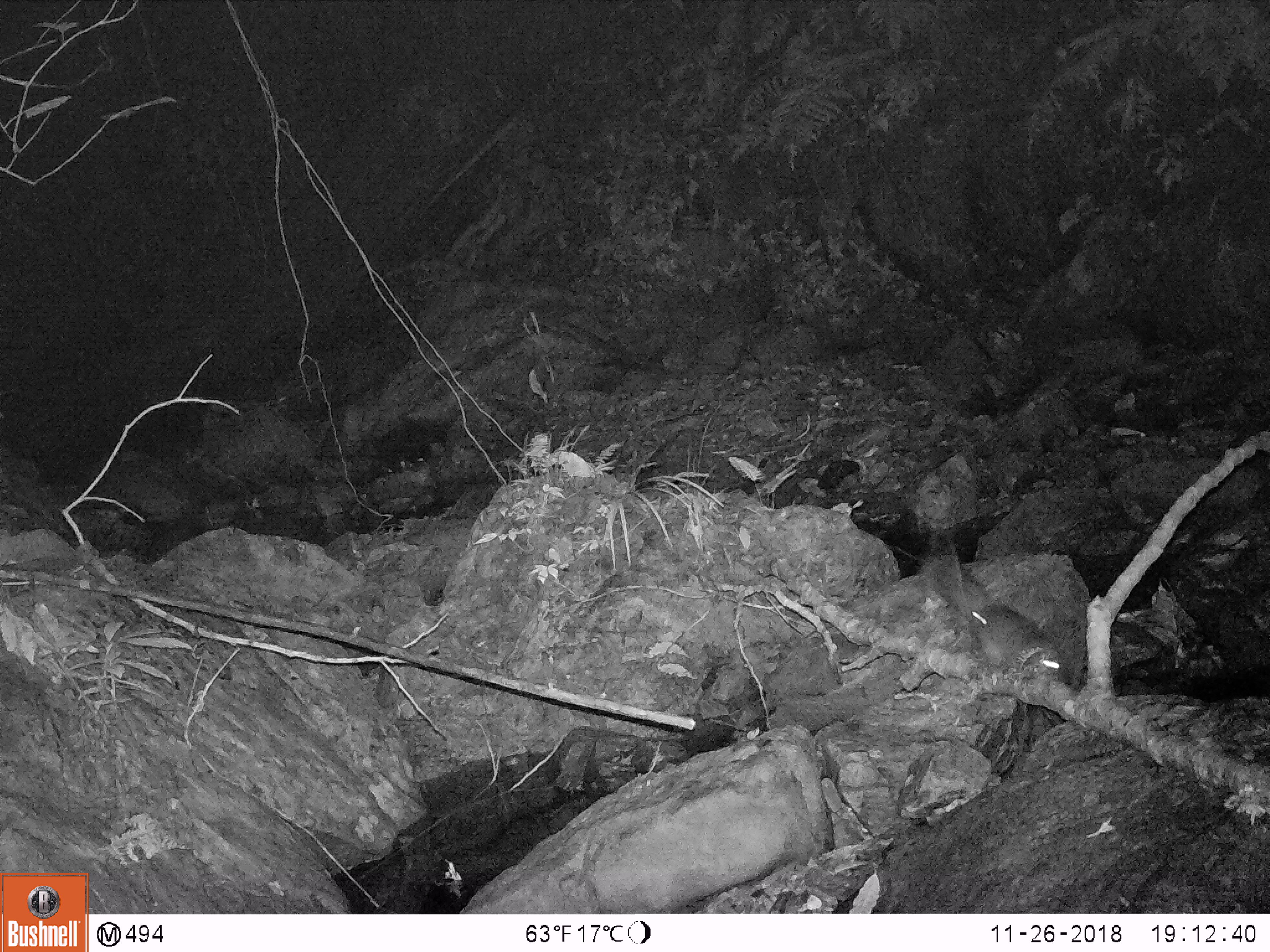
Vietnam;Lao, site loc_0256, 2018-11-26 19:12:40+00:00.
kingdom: Animalia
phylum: Chordata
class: Mammalia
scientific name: Mammalia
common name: mammal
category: unidentified small mammal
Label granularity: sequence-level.